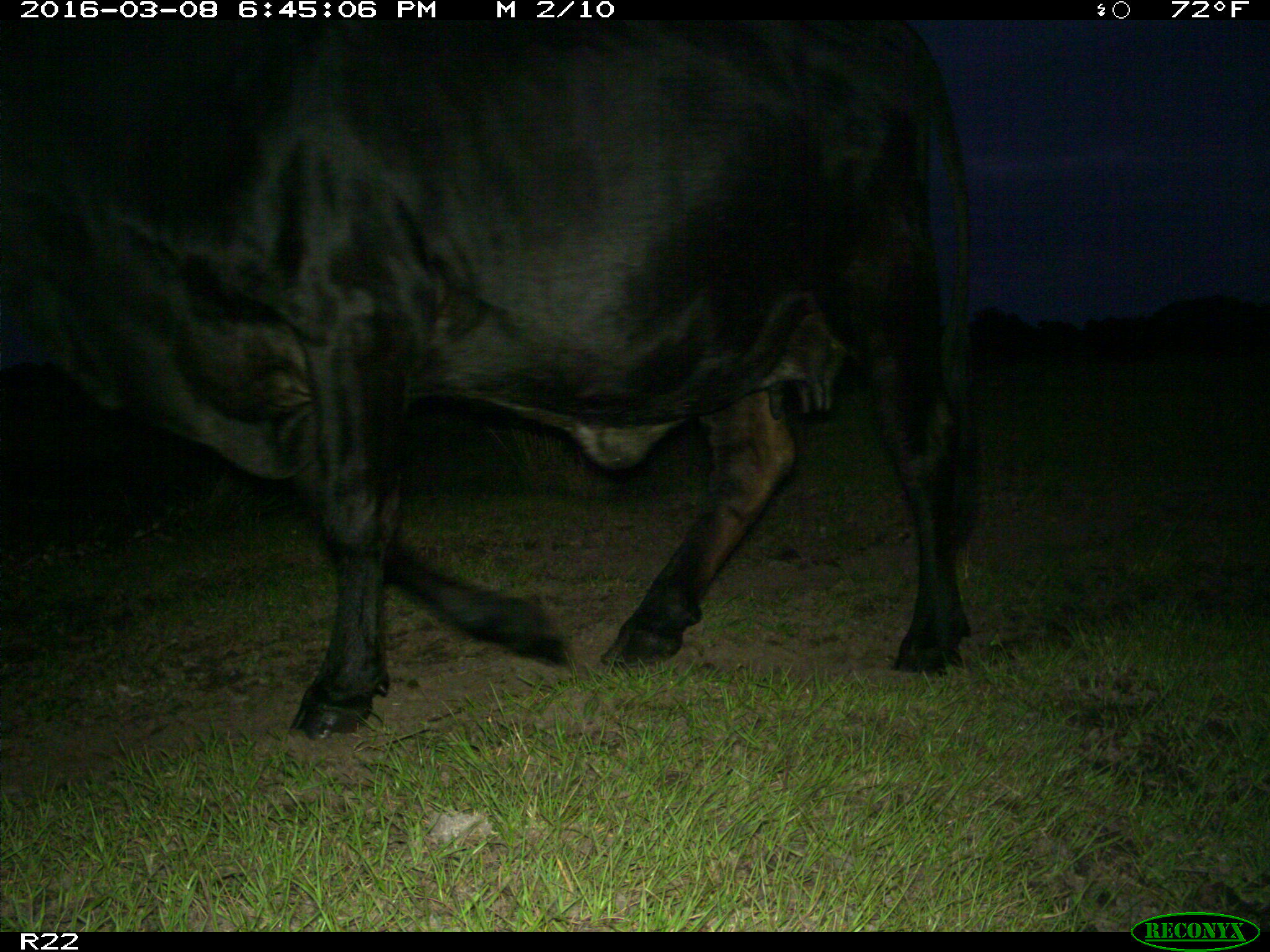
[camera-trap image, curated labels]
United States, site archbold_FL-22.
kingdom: Animalia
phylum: Chordata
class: Mammalia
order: Artiodactyla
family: Bovidae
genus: Bos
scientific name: Bos taurus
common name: domestic cow